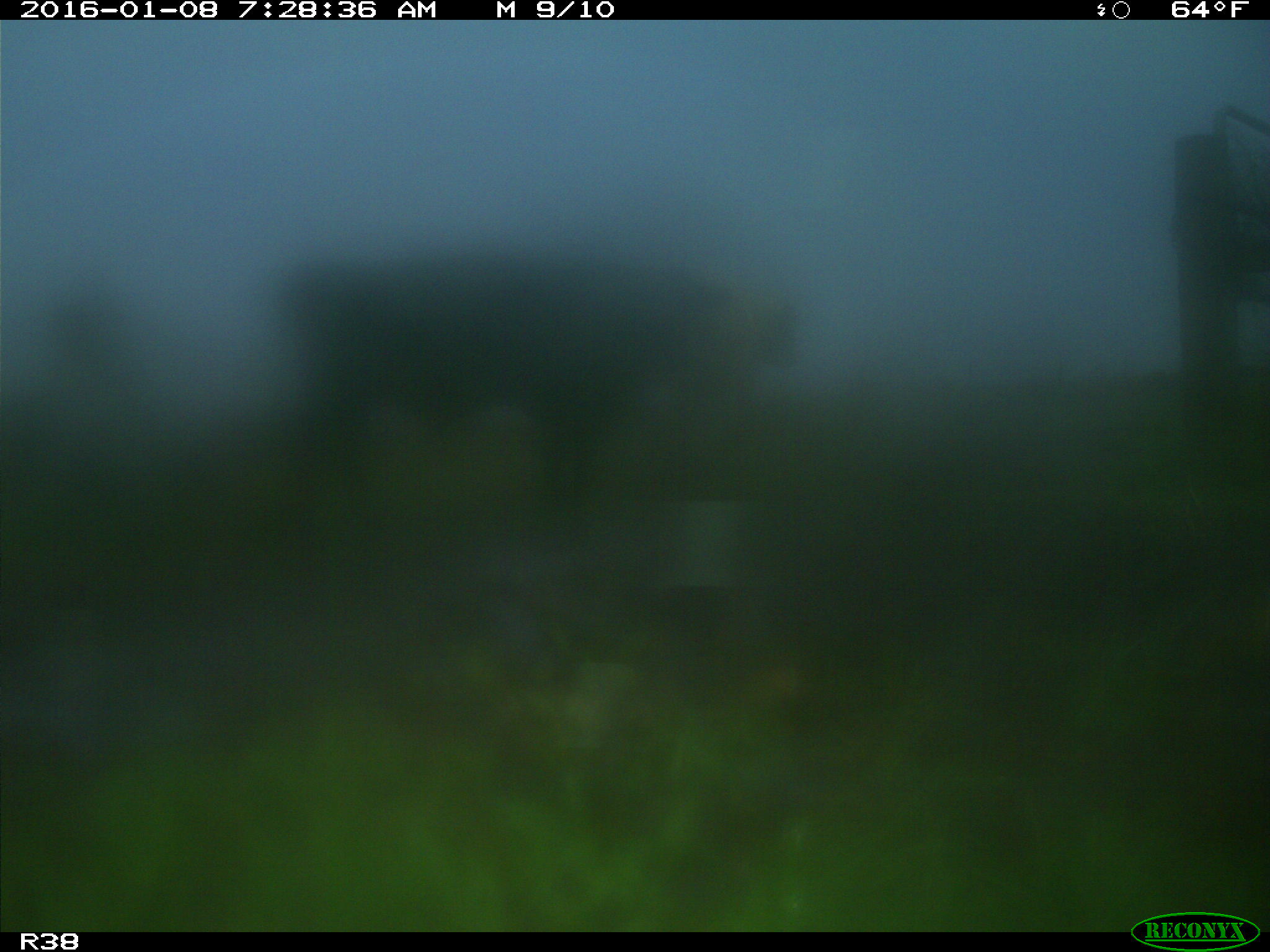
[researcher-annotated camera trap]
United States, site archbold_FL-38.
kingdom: Animalia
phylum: Chordata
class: Mammalia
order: Artiodactyla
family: Bovidae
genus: Bos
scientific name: Bos taurus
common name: domestic cow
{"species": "Bos taurus (domestic cow)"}